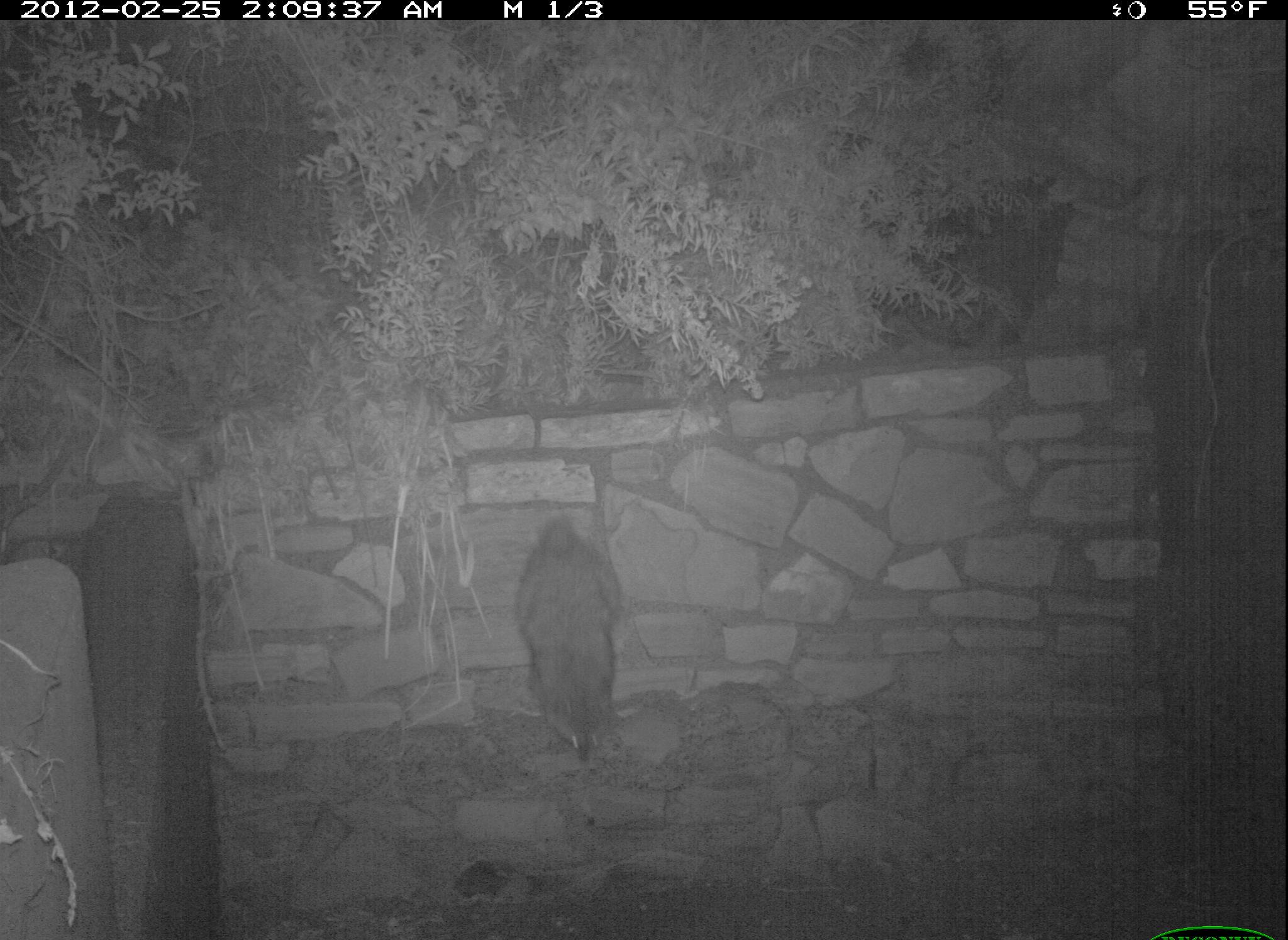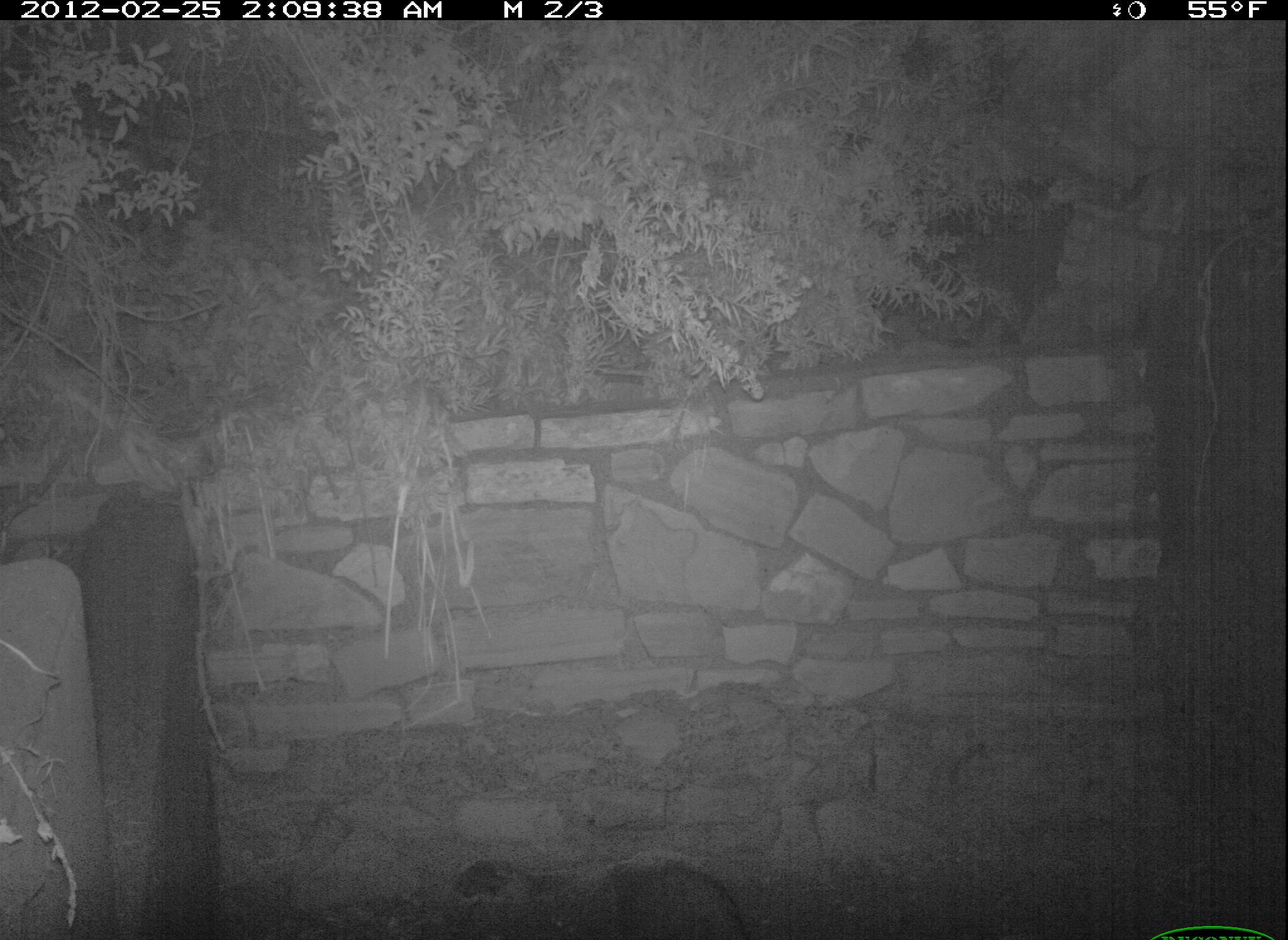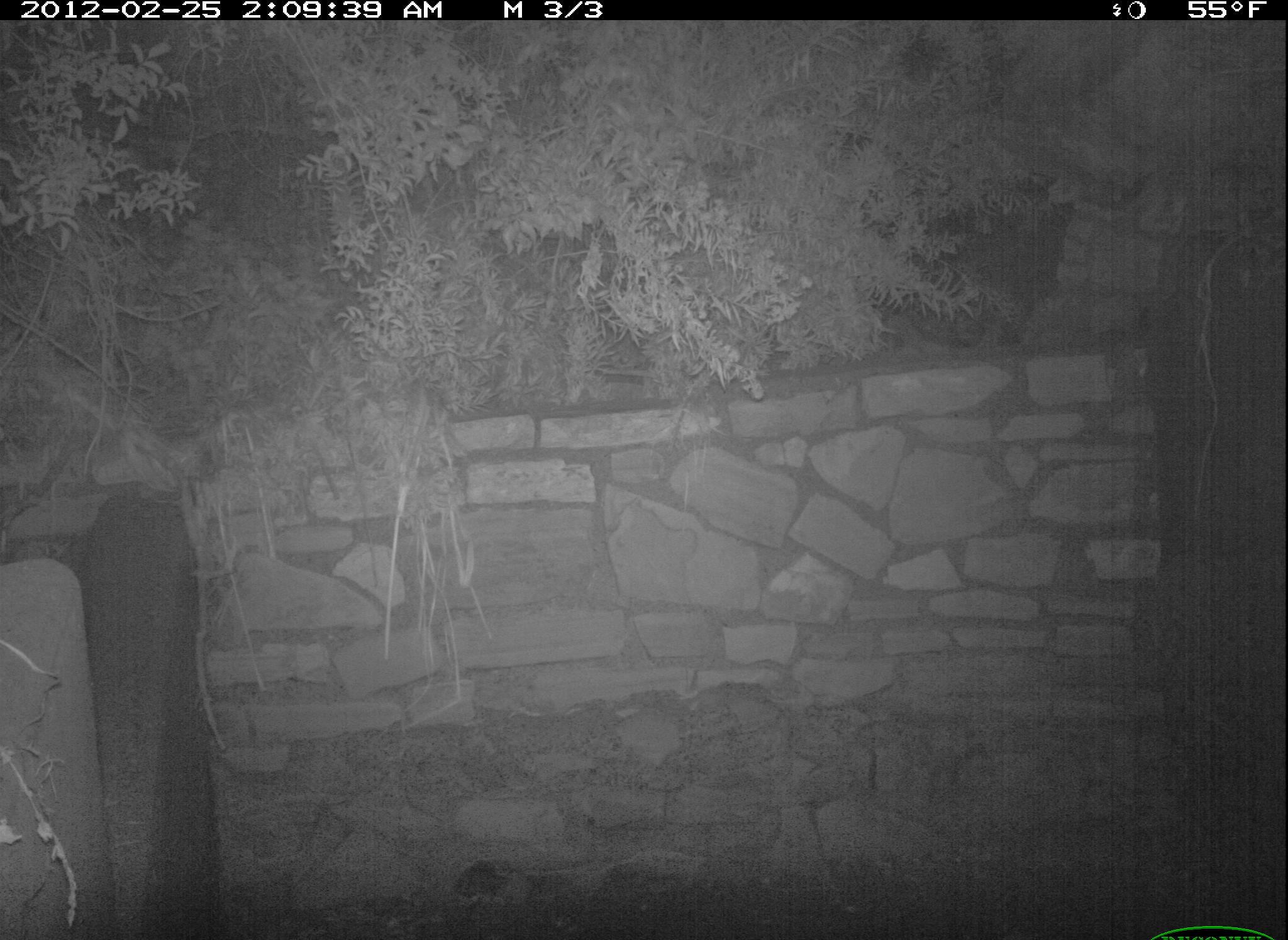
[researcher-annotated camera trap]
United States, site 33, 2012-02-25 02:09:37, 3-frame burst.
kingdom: Animalia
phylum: Chordata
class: Mammalia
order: Carnivora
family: Procyonidae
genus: Procyon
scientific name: Procyon lotor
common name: raccoon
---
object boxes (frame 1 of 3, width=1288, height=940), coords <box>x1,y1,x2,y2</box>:
raccoon: <box>504,503,632,775</box>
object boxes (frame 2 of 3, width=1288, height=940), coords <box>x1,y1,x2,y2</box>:
raccoon: <box>589,842,758,937</box>